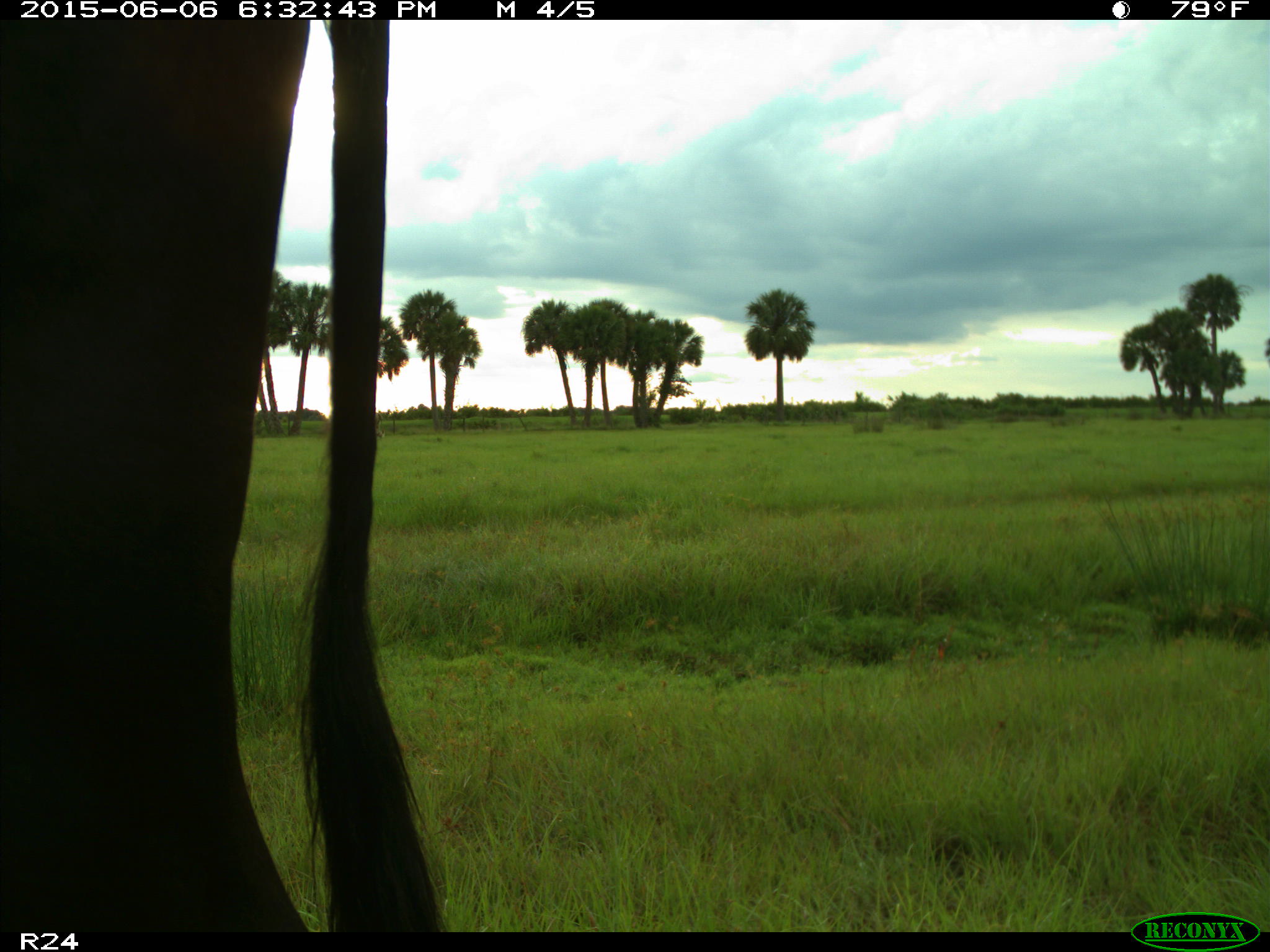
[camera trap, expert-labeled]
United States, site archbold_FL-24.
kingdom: Animalia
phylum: Chordata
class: Mammalia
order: Artiodactyla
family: Bovidae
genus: Bos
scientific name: Bos taurus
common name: domestic cow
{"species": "Bos taurus (domestic cow)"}